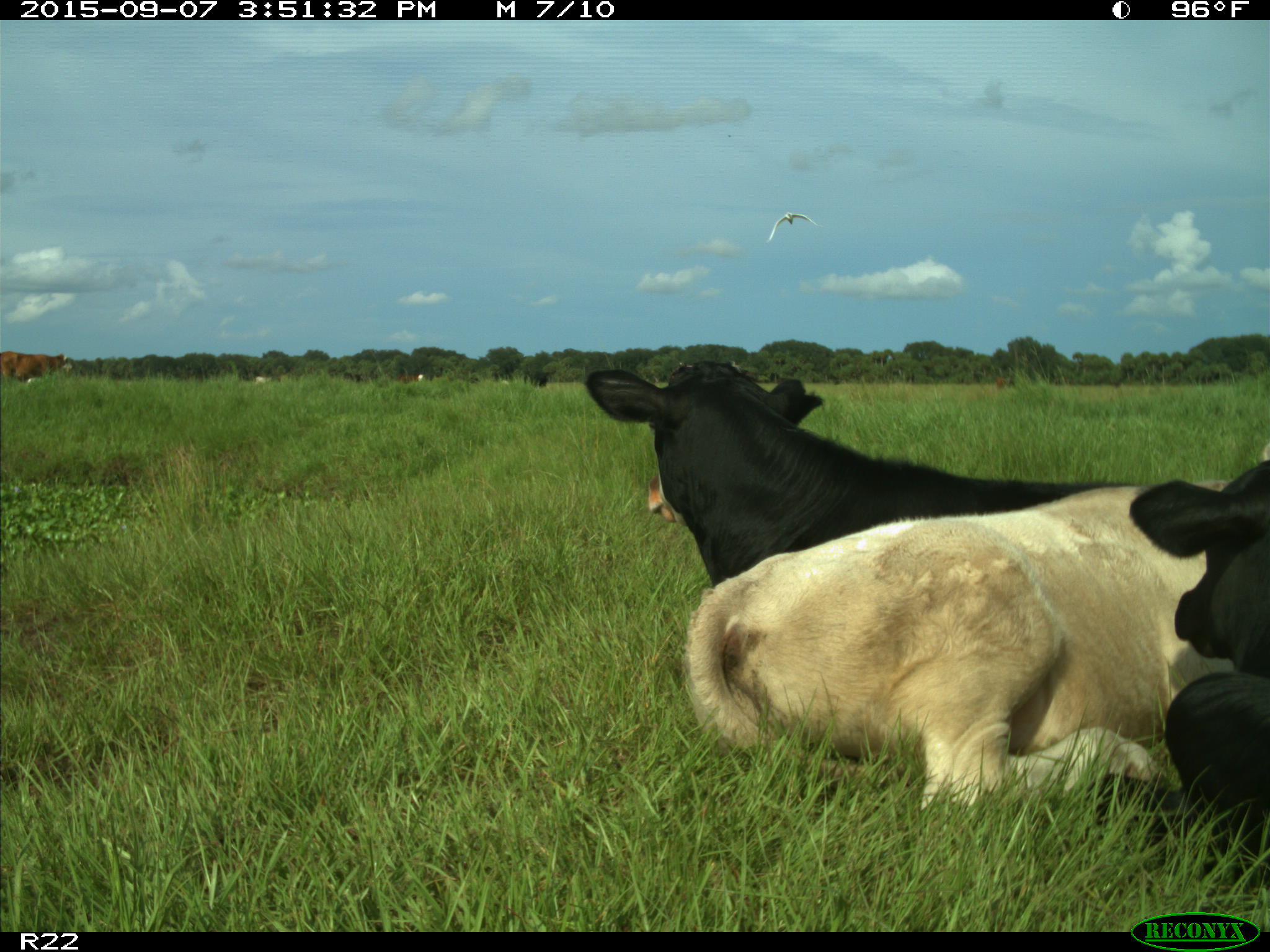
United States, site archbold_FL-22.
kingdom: Animalia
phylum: Chordata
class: Mammalia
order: Artiodactyla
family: Bovidae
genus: Bos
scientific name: Bos taurus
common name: domestic cow